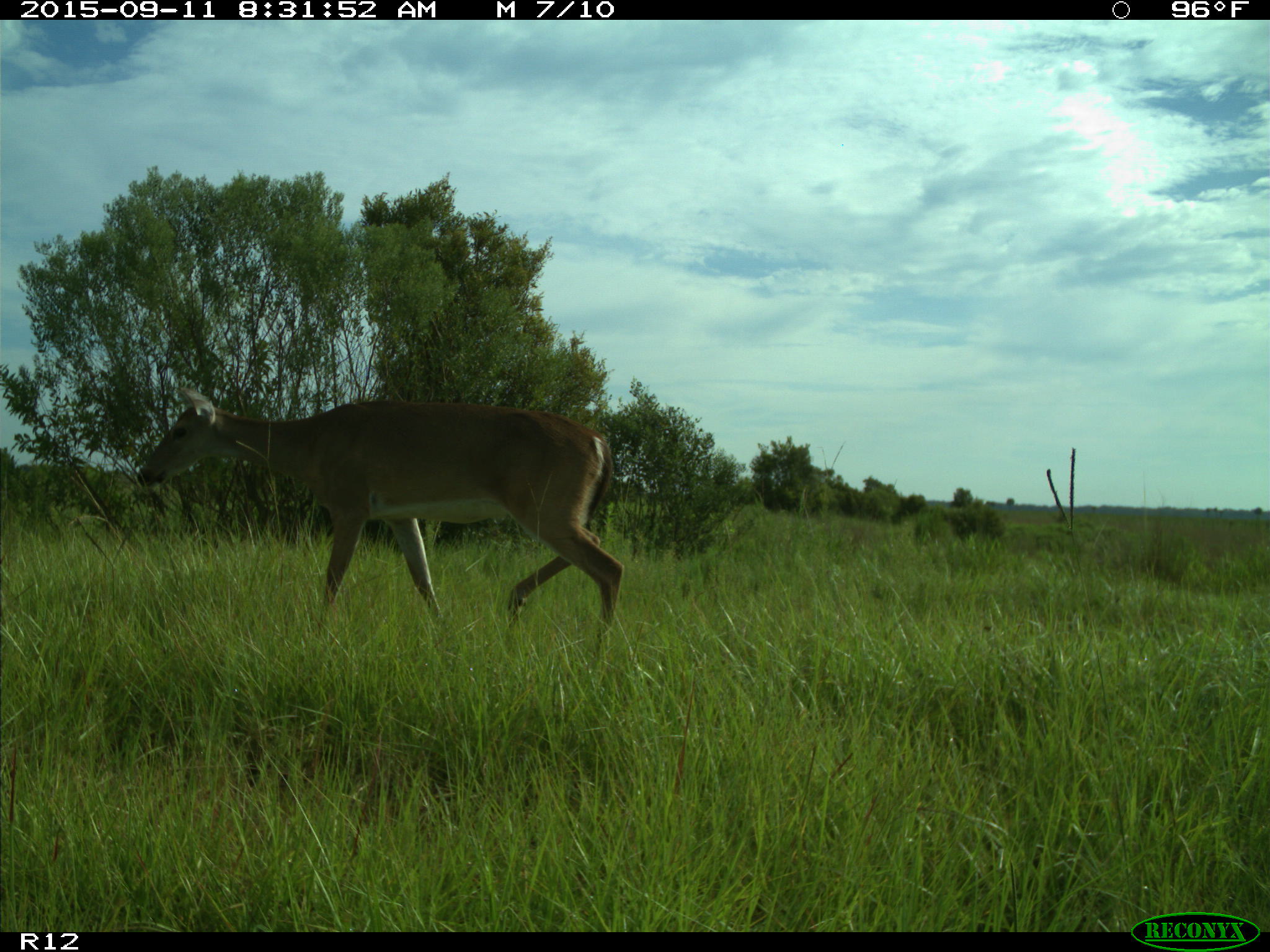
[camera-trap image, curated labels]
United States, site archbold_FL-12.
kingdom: Animalia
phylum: Chordata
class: Mammalia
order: Artiodactyla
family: Cervidae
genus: Odocoileus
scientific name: Odocoileus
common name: deer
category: unidentified deer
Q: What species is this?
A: Unidentified deer (deer) (Odocoileus).